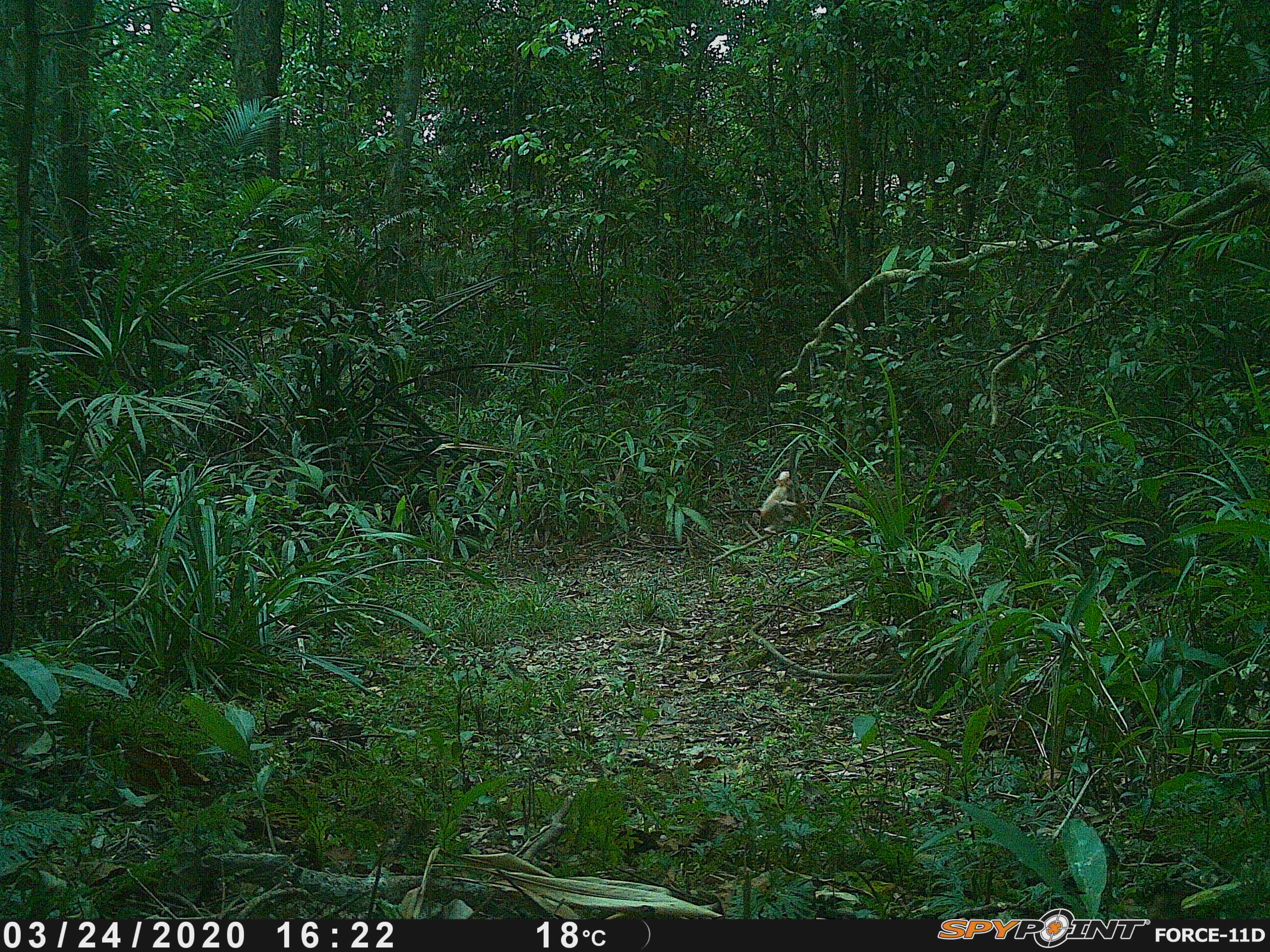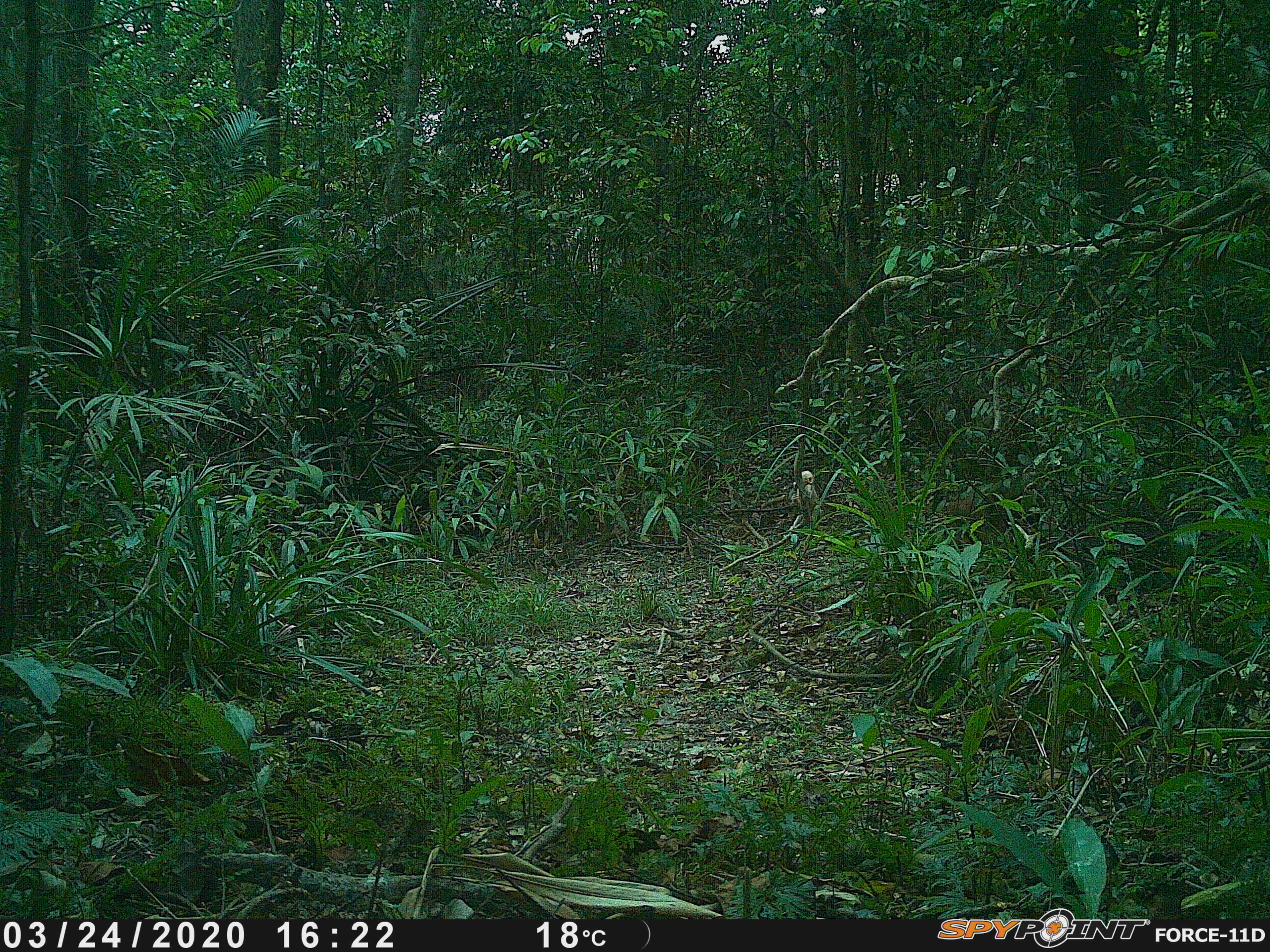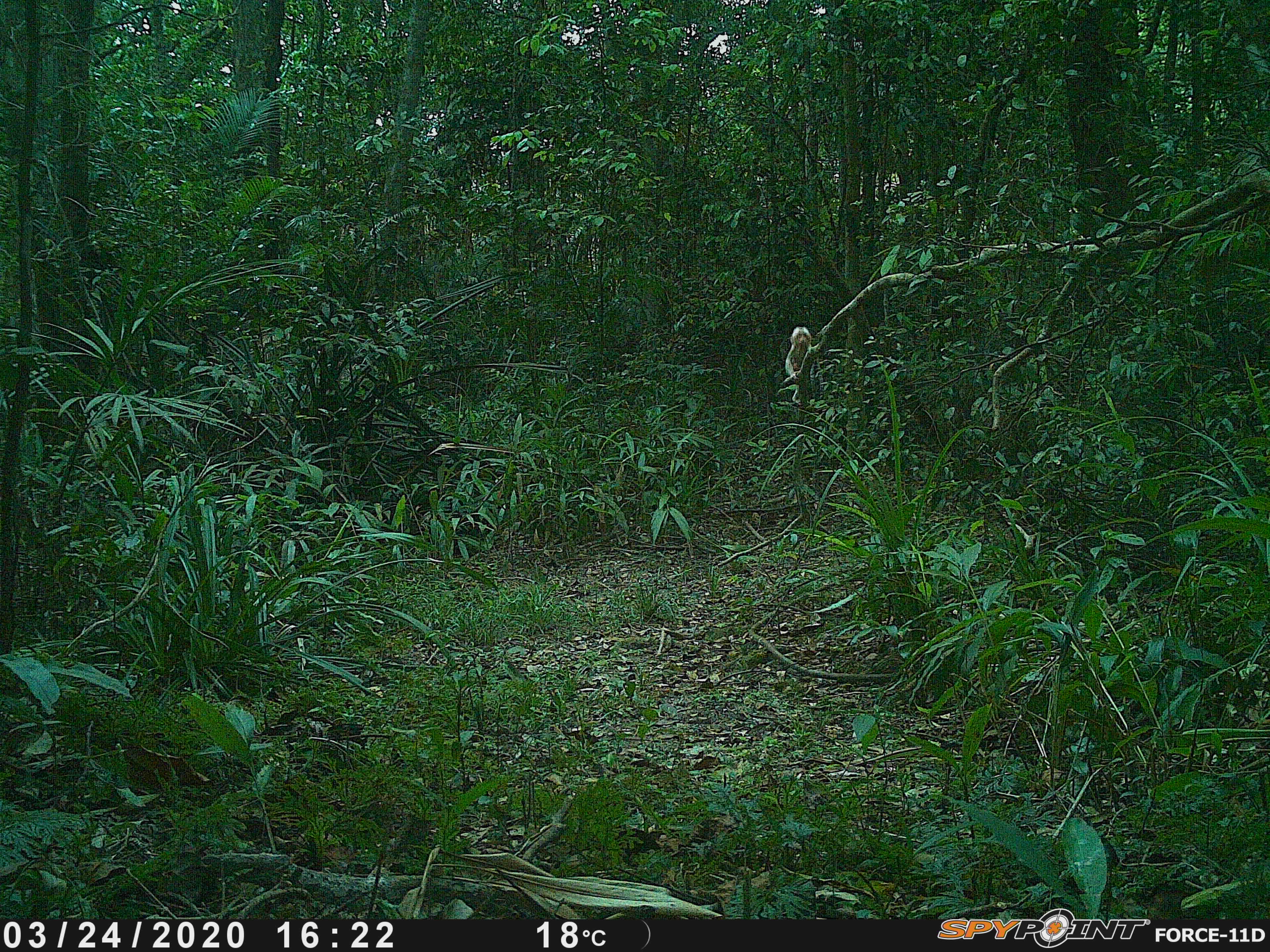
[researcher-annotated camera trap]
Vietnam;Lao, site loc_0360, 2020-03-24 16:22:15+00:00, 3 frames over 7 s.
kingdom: Animalia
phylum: Chordata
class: Mammalia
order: Primates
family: Cercopithecidae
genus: Macaca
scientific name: Macaca arctoides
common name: stump-tailed macaque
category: stump tailed macaque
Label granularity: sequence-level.